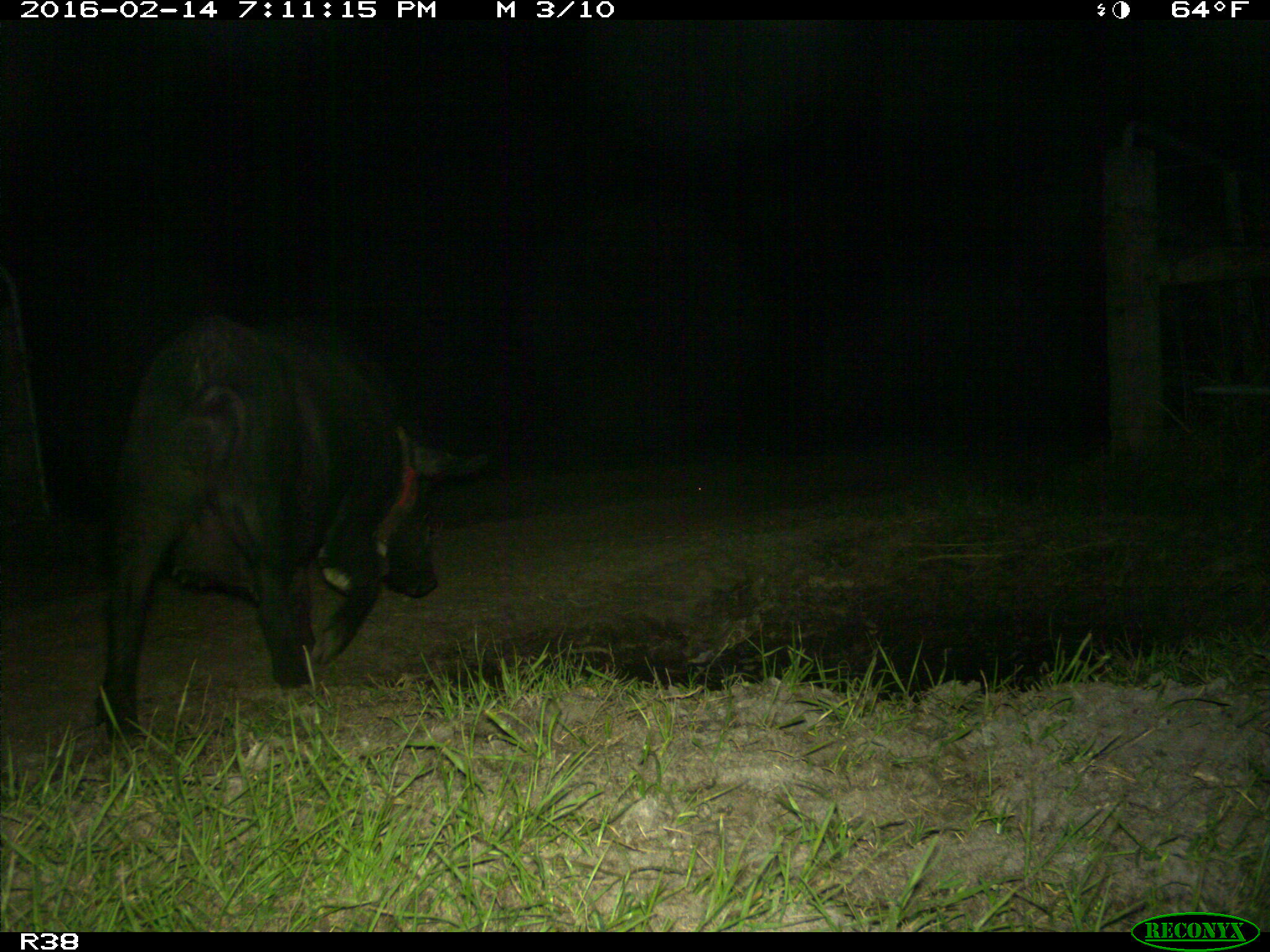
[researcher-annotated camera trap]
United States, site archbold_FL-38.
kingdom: Animalia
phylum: Chordata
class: Mammalia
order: Artiodactyla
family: Suidae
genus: Sus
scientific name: Sus scrofa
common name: wild boar